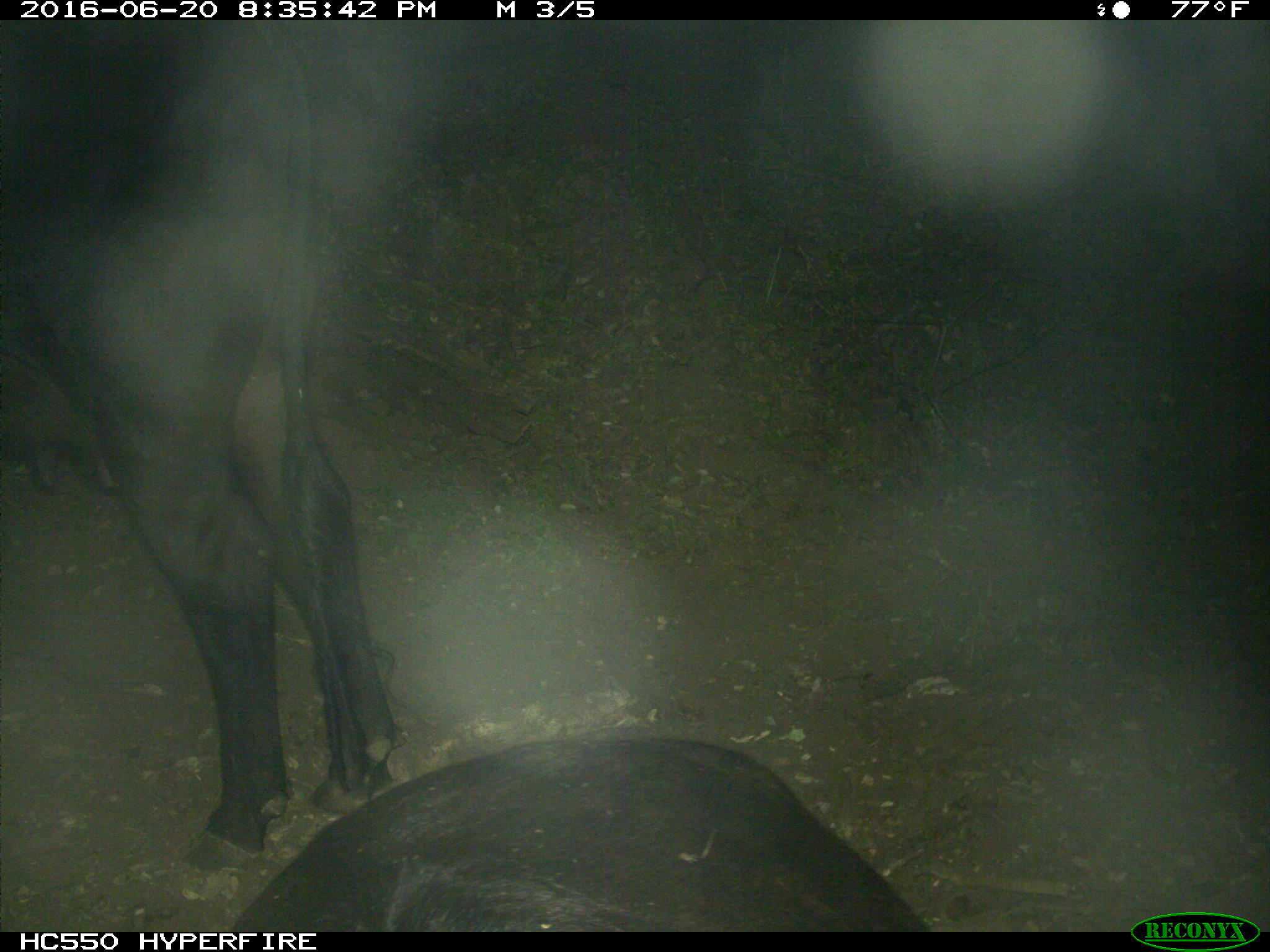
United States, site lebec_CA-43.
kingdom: Animalia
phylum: Chordata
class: Mammalia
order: Artiodactyla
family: Bovidae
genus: Bos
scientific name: Bos taurus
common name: domestic cow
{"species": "Bos taurus (domestic cow)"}